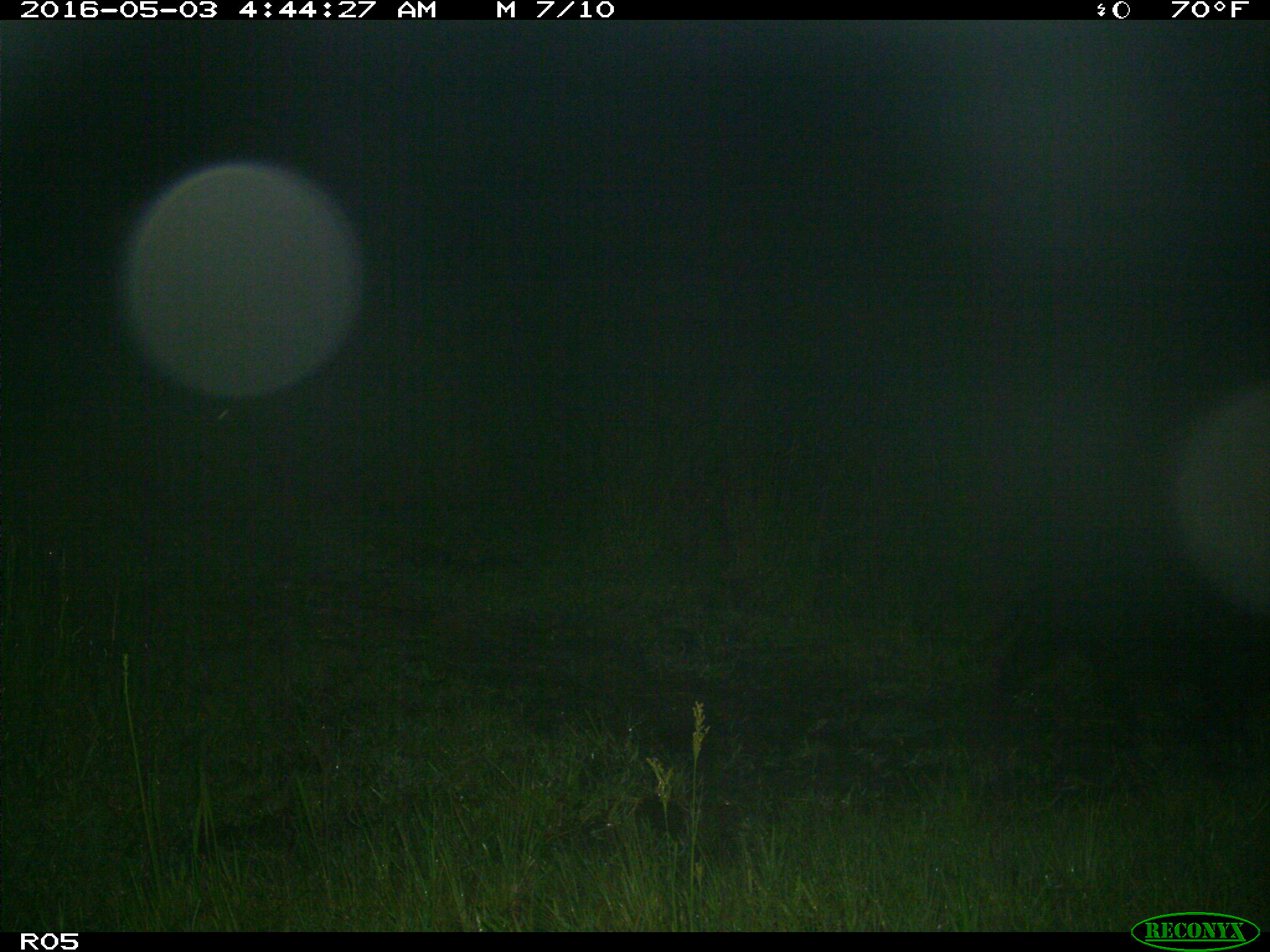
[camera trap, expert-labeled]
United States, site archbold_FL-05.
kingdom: Animalia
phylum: Chordata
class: Mammalia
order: Artiodactyla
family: Suidae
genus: Sus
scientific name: Sus scrofa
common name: wild boar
Sus scrofa (wild boar).